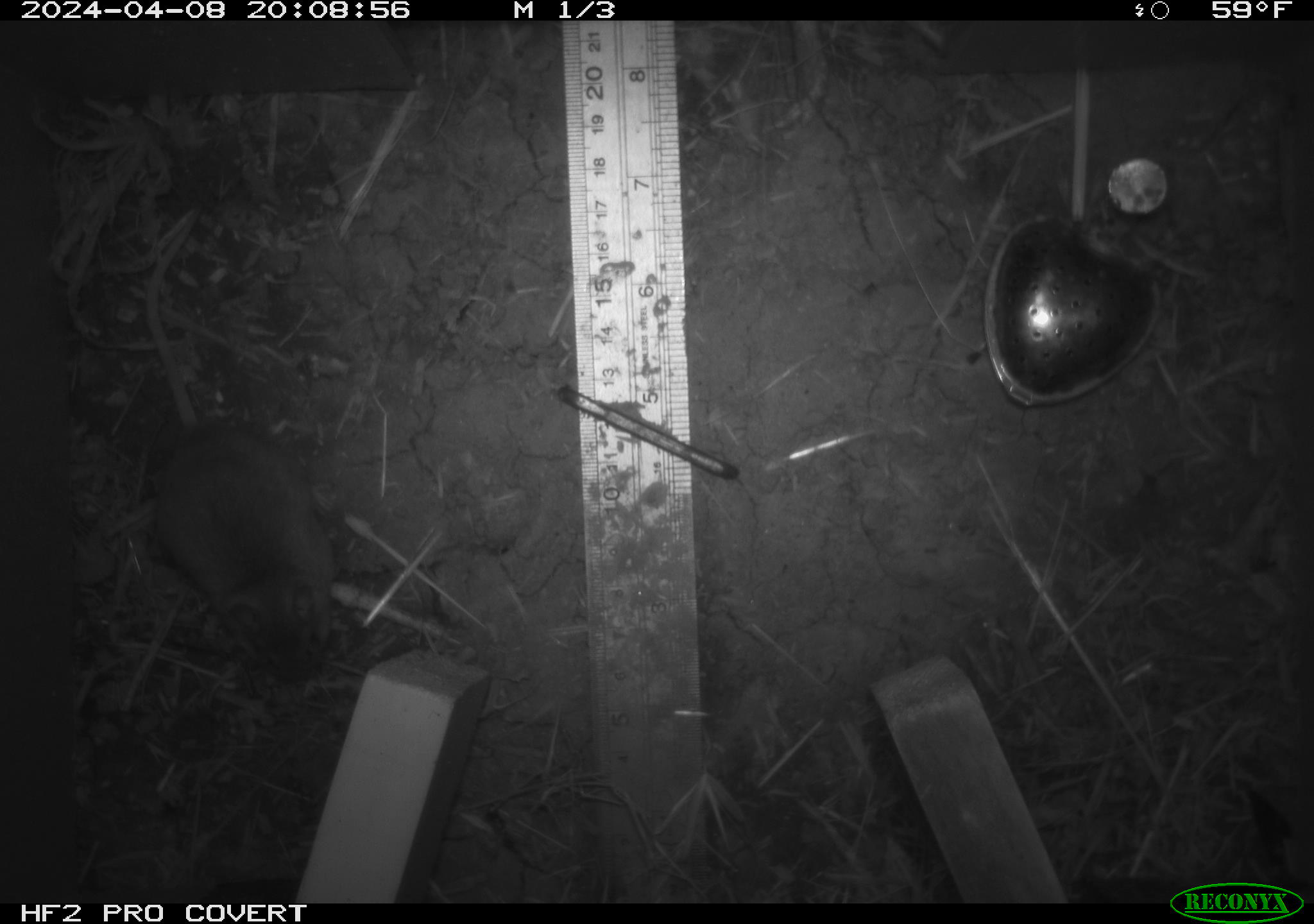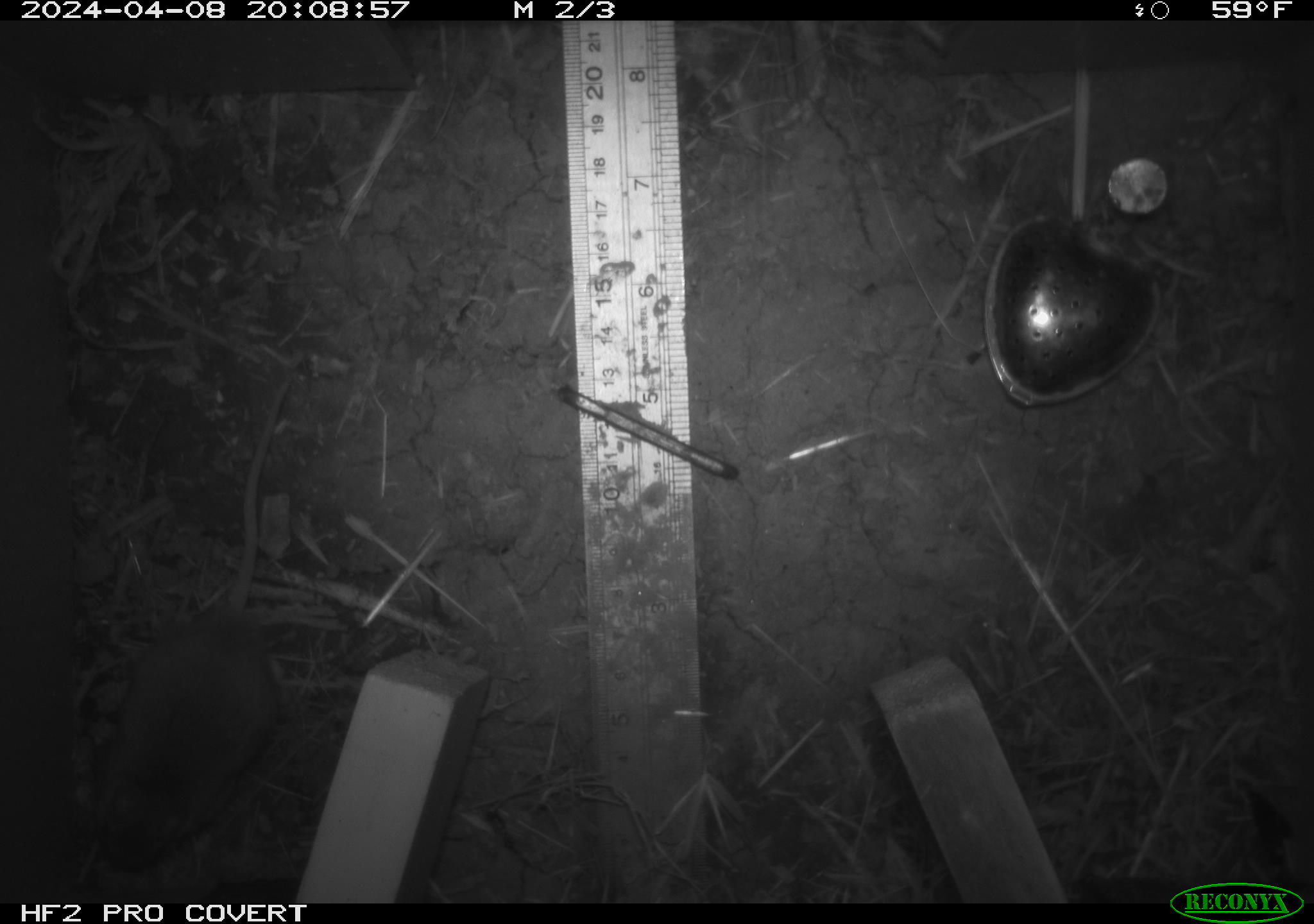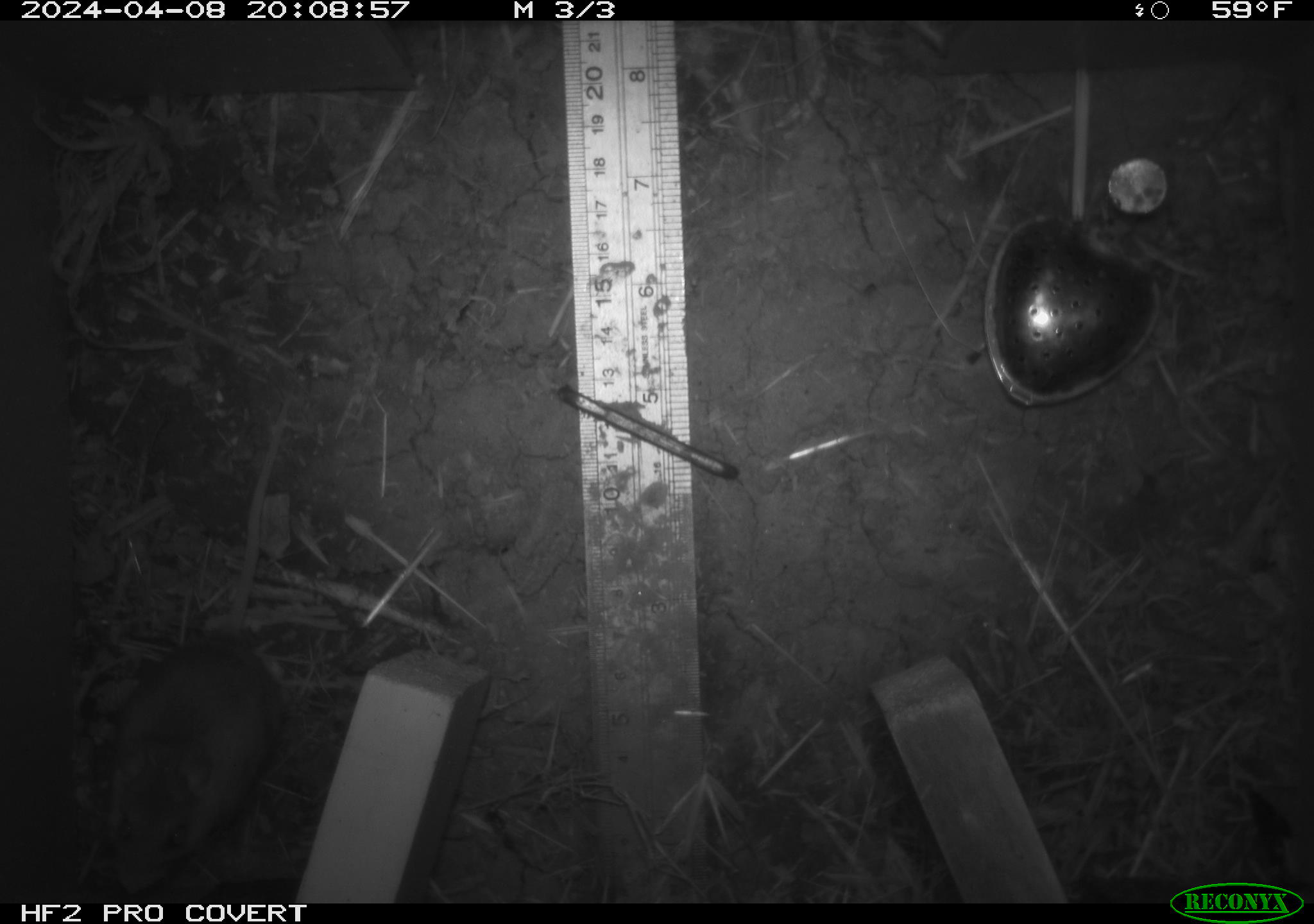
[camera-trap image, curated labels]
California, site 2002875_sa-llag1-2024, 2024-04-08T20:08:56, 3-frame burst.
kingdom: Animalia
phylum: Chordata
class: Mammalia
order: Rodentia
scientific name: Rodentia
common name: mouse species